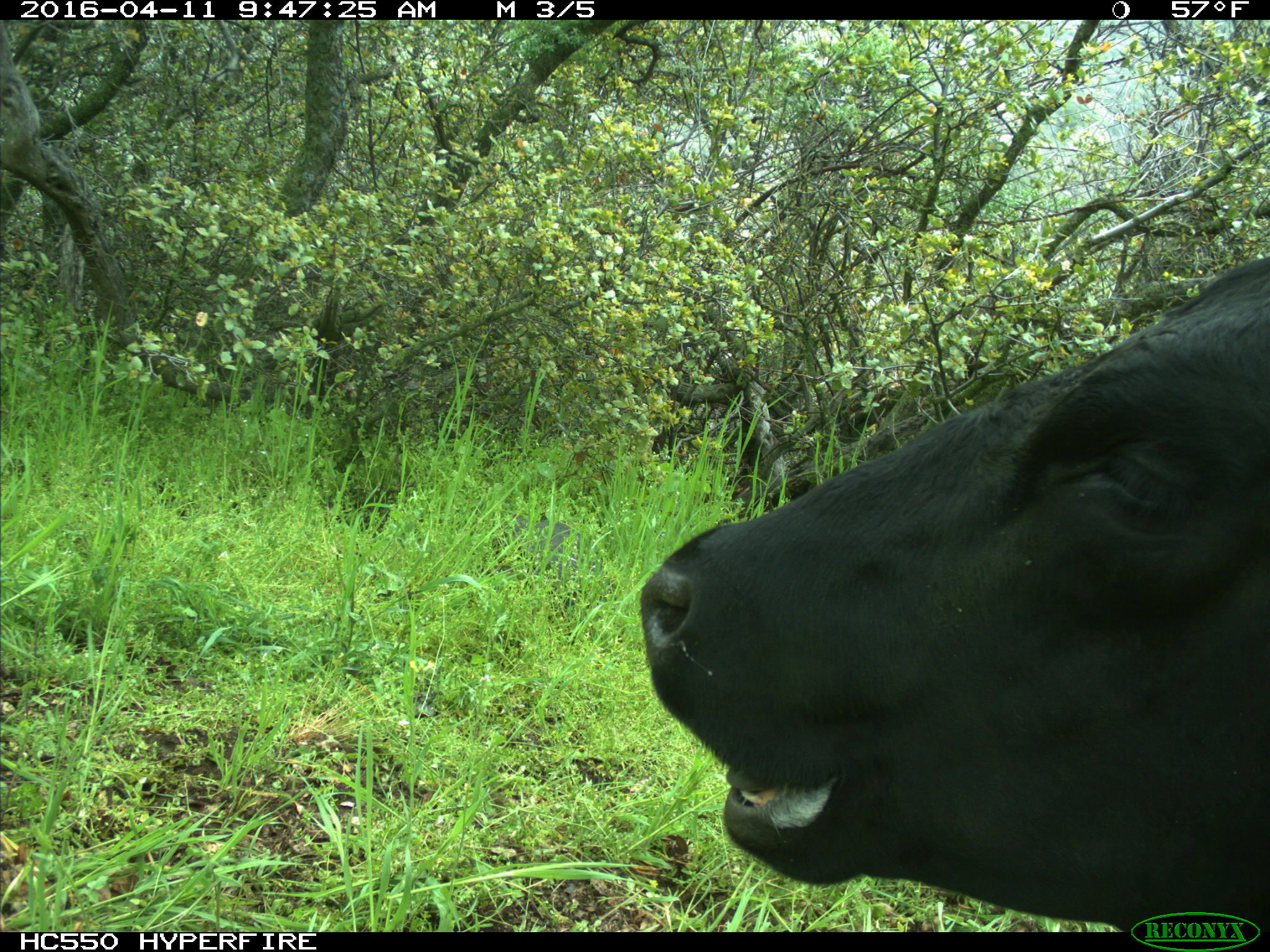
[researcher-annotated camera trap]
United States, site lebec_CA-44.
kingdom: Animalia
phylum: Chordata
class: Mammalia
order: Artiodactyla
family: Bovidae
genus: Bos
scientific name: Bos taurus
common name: domestic cow